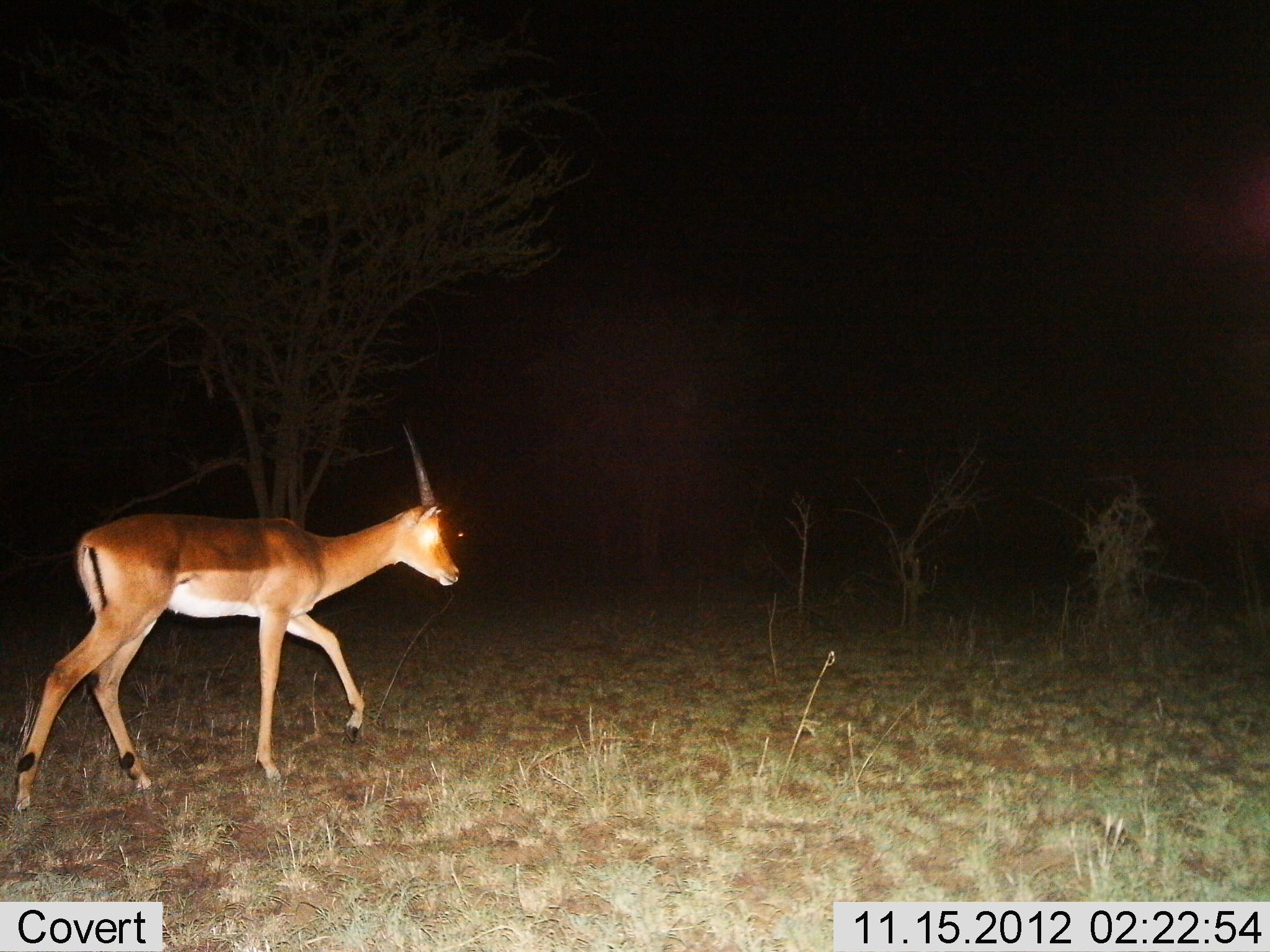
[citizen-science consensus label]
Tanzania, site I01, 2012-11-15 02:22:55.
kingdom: Animalia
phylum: Chordata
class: Mammalia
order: Artiodactyla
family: Bovidae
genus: Nanger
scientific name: Nanger granti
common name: grant's gazelle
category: gazellegrants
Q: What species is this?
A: Gazellegrants (grant's gazelle) (Nanger granti).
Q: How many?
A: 1.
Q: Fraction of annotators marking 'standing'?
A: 0%.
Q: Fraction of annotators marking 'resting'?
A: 0%.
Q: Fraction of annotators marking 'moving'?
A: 100%.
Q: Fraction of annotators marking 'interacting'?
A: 0%.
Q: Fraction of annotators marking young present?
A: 0%.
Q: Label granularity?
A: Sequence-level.